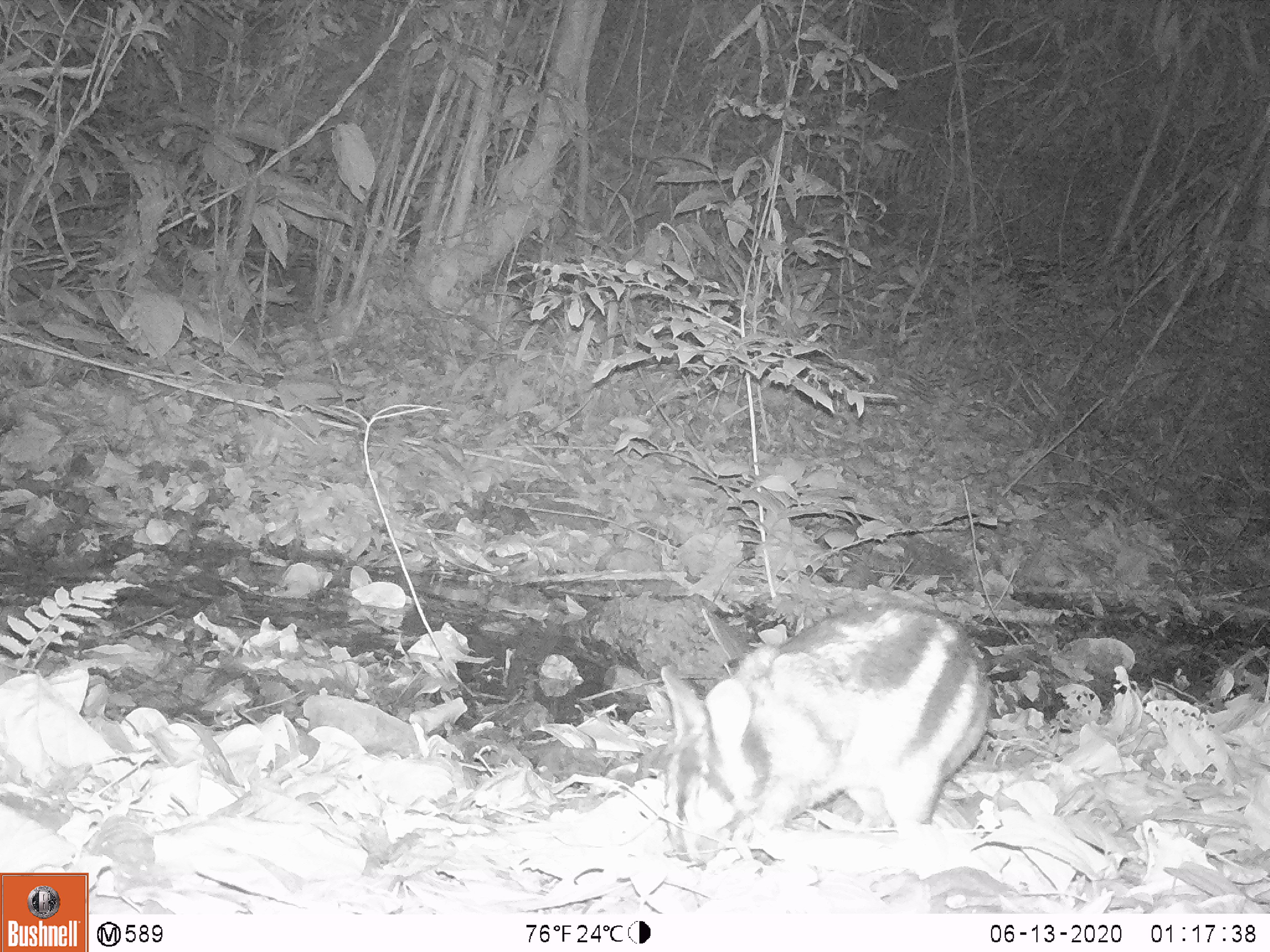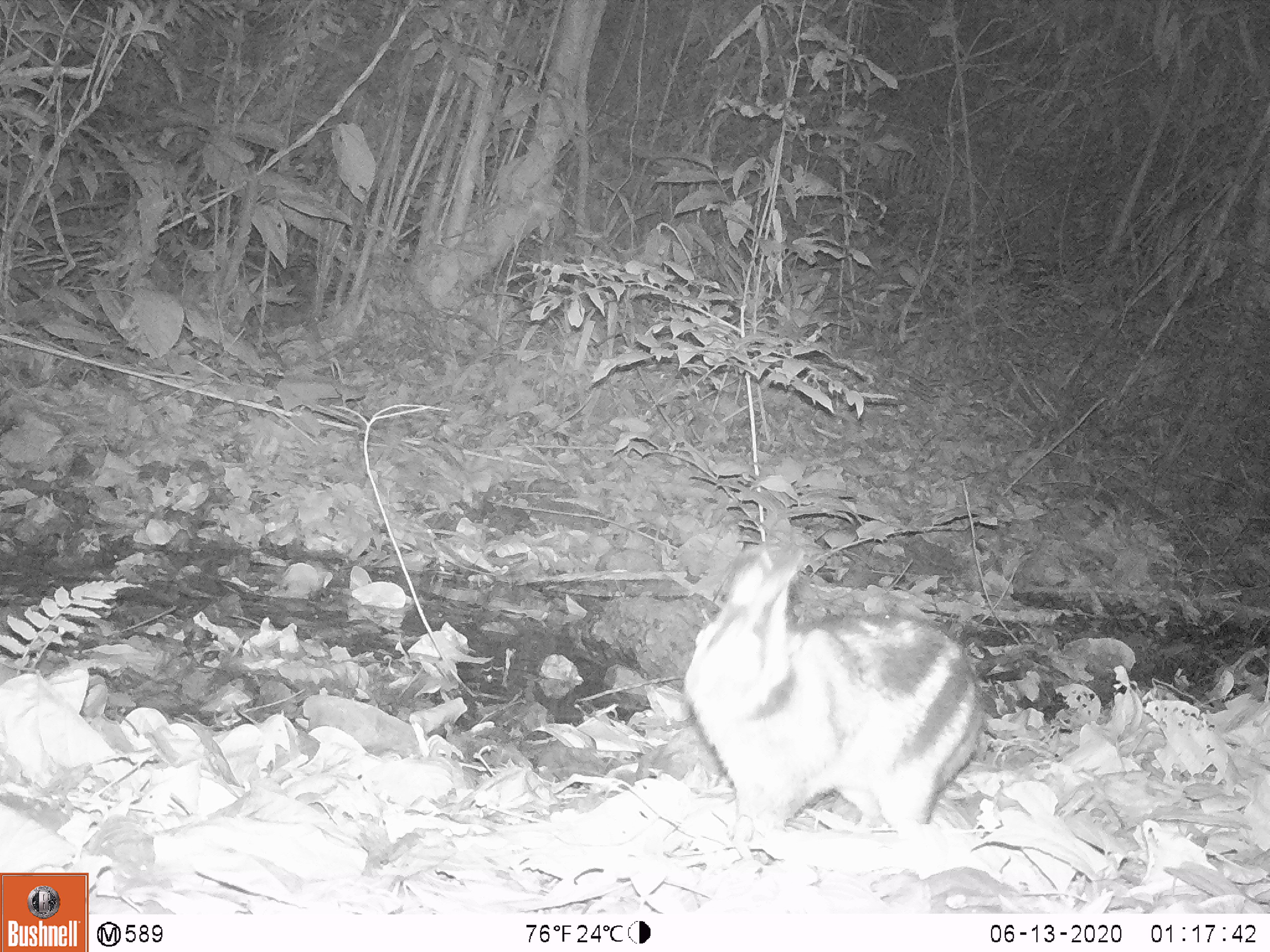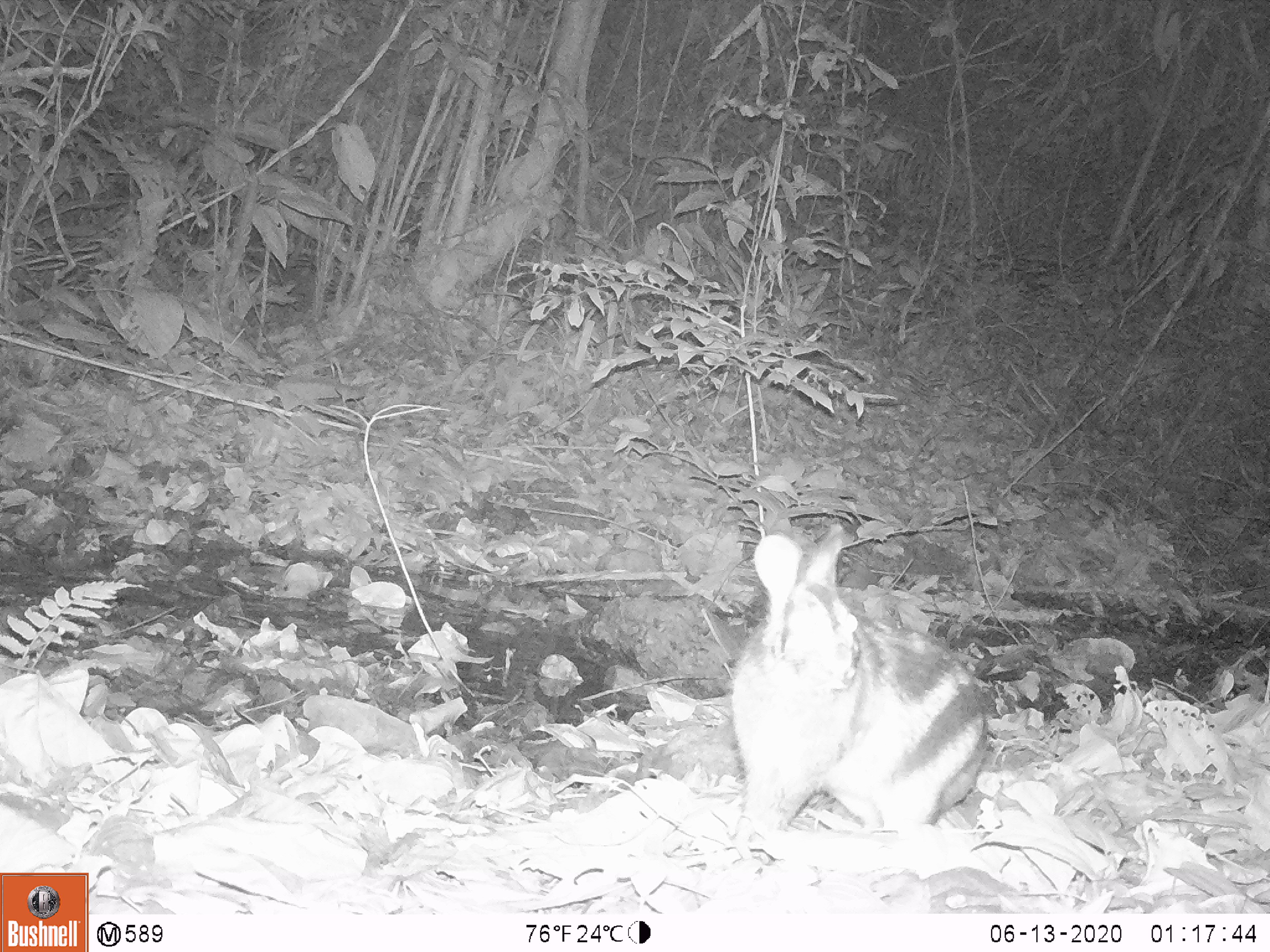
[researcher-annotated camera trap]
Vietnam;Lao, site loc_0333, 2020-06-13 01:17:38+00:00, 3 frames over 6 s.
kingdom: Animalia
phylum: Chordata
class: Mammalia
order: Lagomorpha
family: Leporidae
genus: Nesolagus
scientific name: Nesolagus timminsi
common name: annamite striped rabbit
Annamite striped rabbit (Nesolagus timminsi). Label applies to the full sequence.